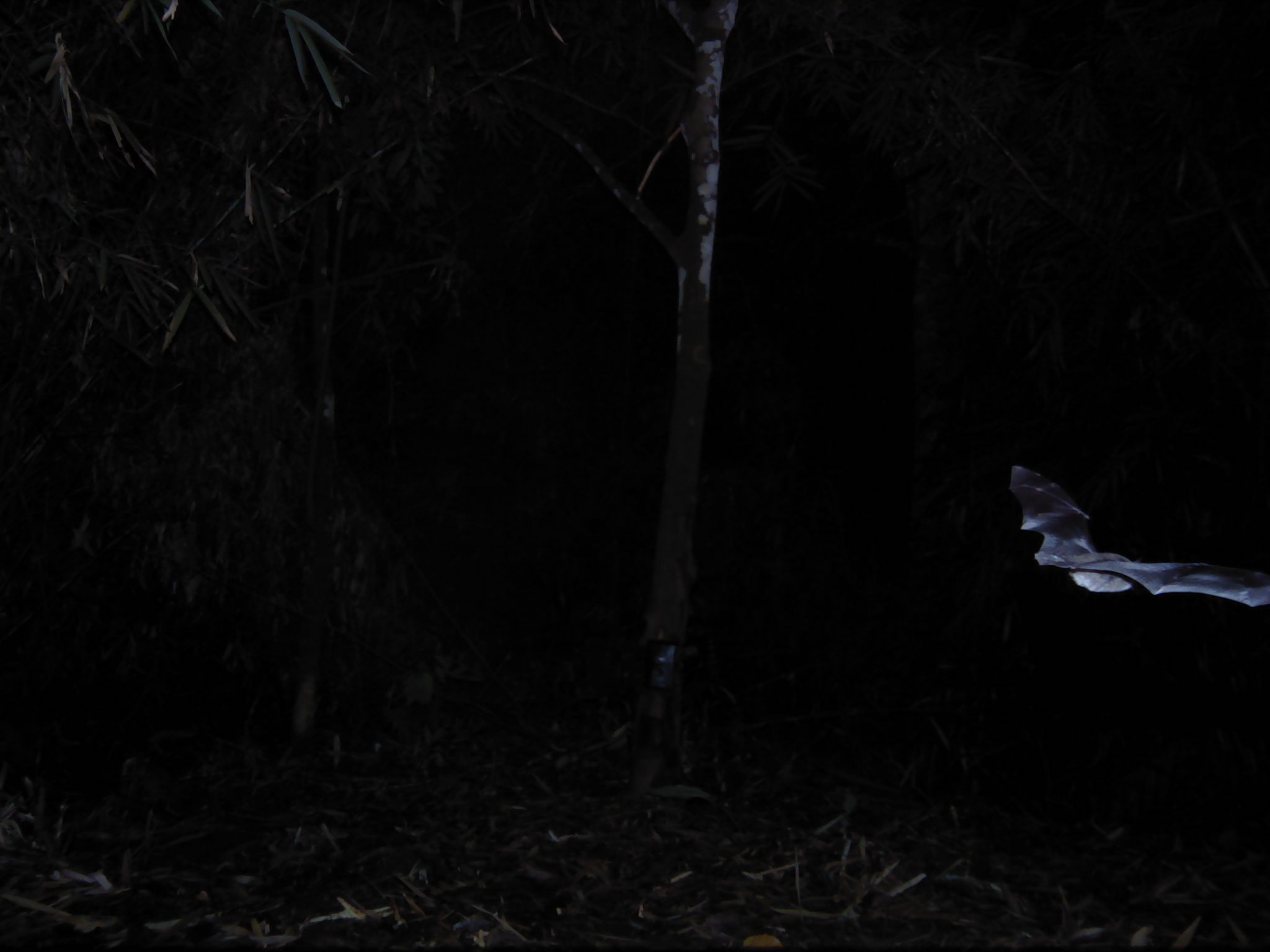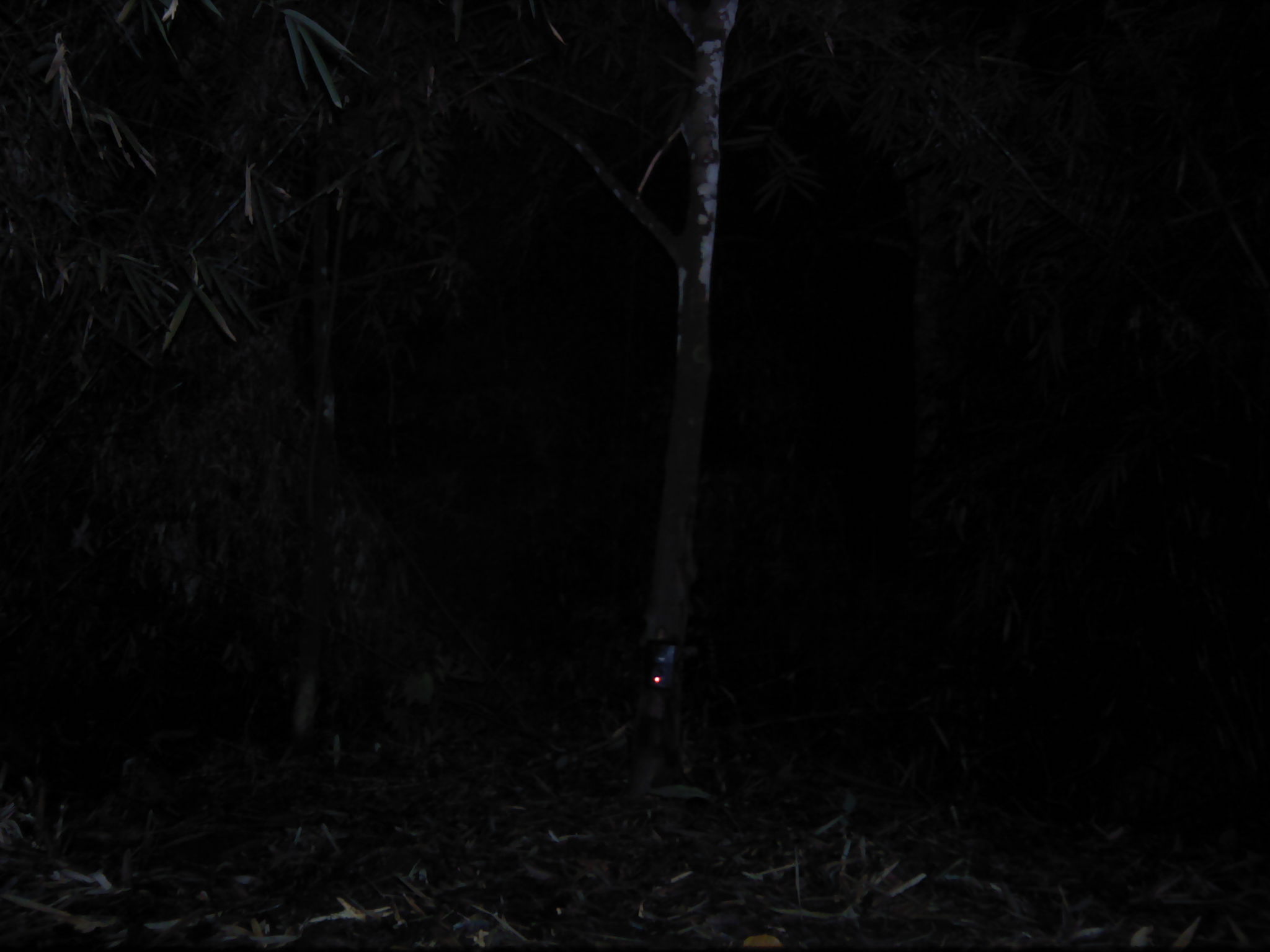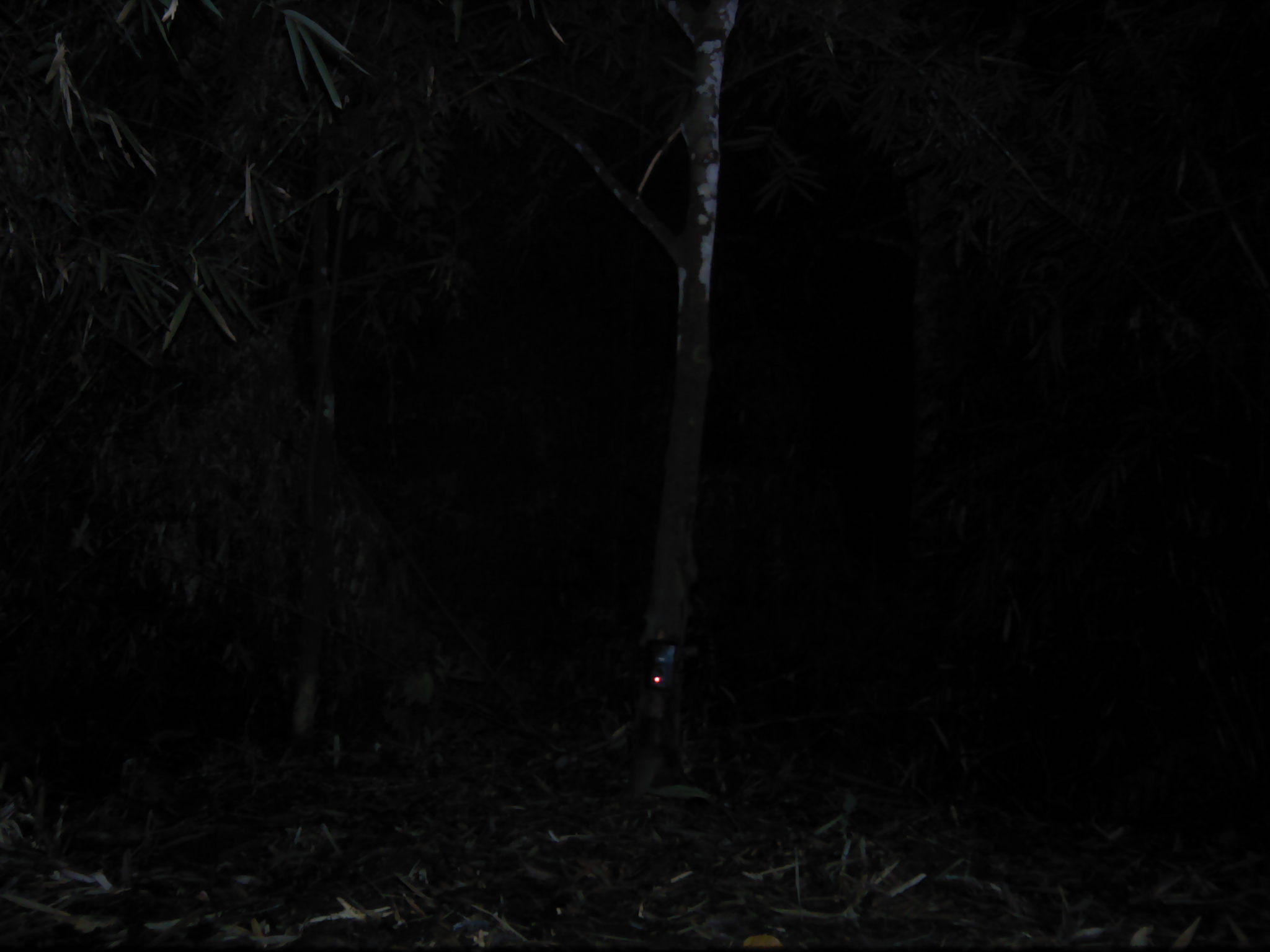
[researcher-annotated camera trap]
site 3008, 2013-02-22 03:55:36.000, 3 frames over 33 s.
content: unidentified animal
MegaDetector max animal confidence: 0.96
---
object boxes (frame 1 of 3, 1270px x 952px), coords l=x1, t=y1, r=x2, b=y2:
unknown: l=1008, t=464, r=1270, b=607